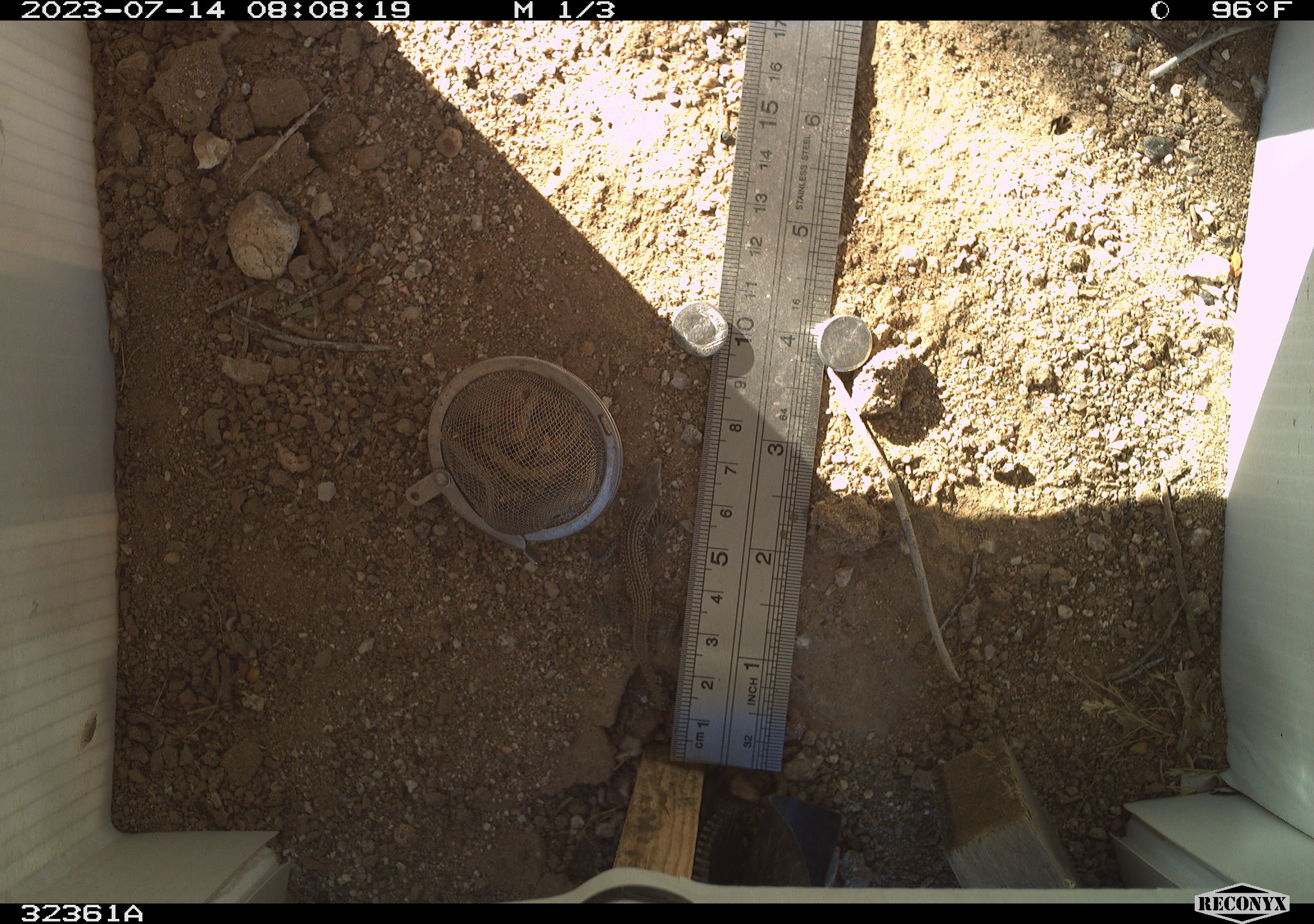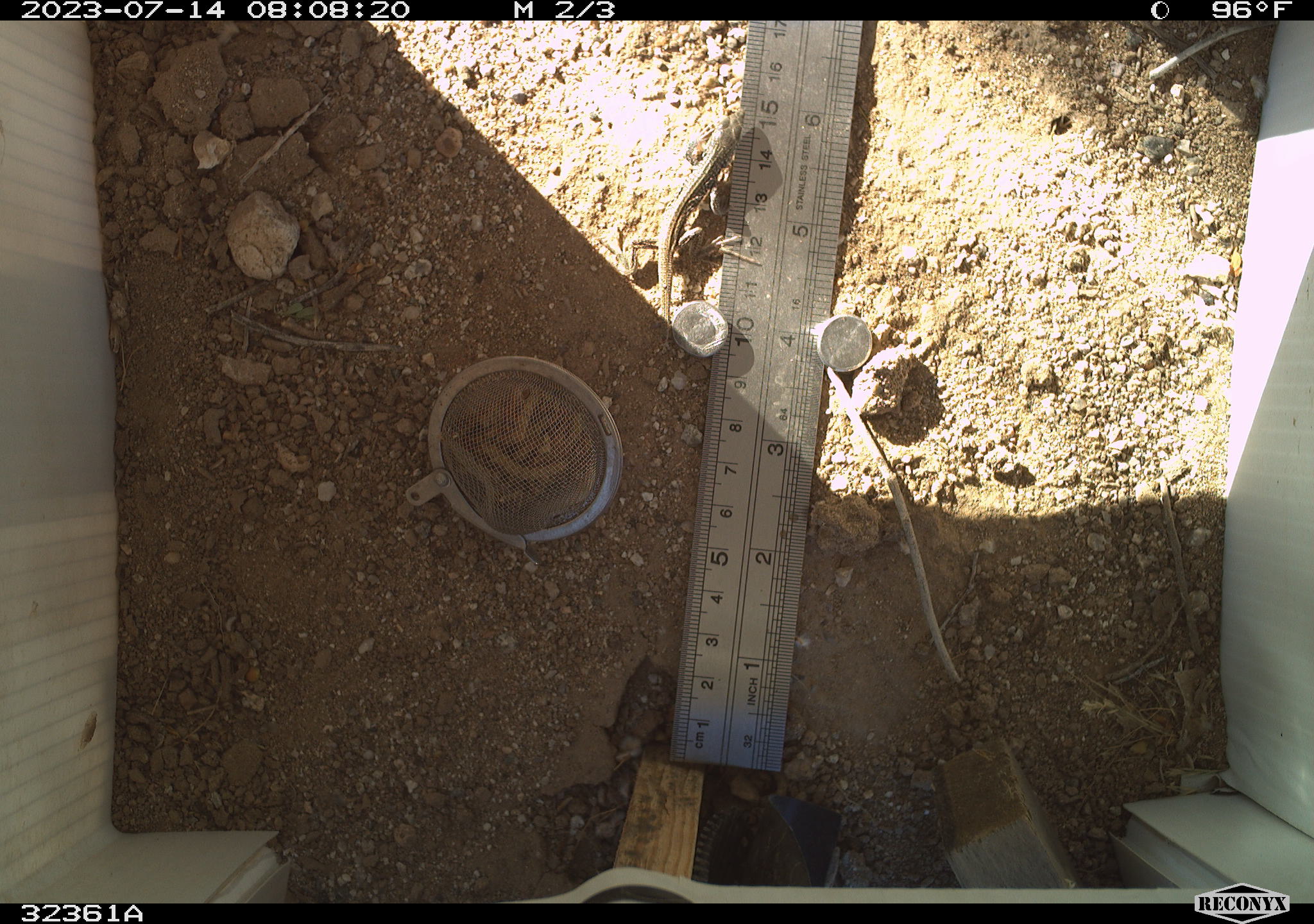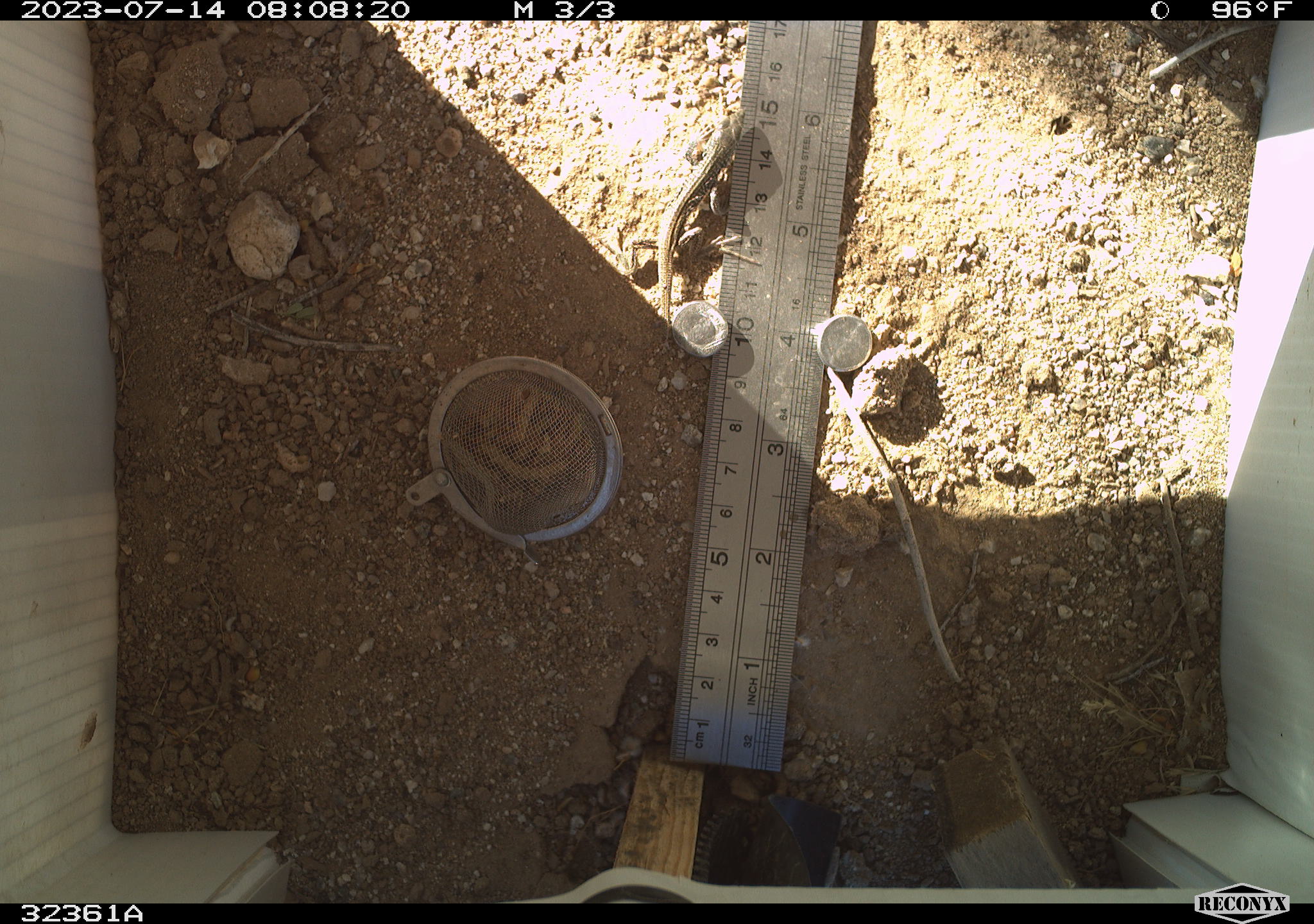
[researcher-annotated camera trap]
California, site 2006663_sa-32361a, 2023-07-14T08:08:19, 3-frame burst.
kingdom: Animalia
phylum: Chordata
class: Reptilia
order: Squamata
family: Teiidae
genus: Aspidoscelis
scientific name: Aspidoscelis tigris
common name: western whiptail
Western whiptail (Aspidoscelis tigris).